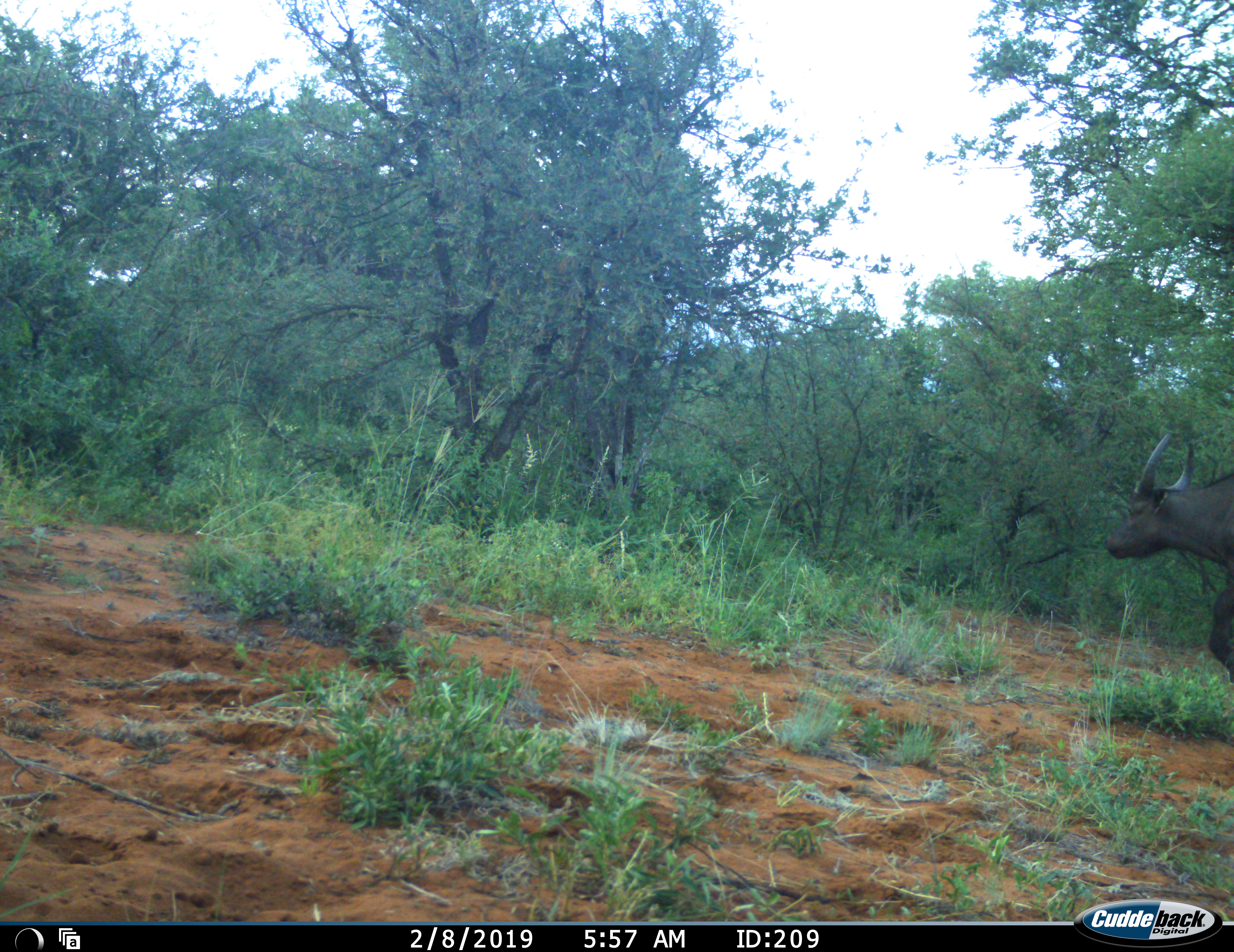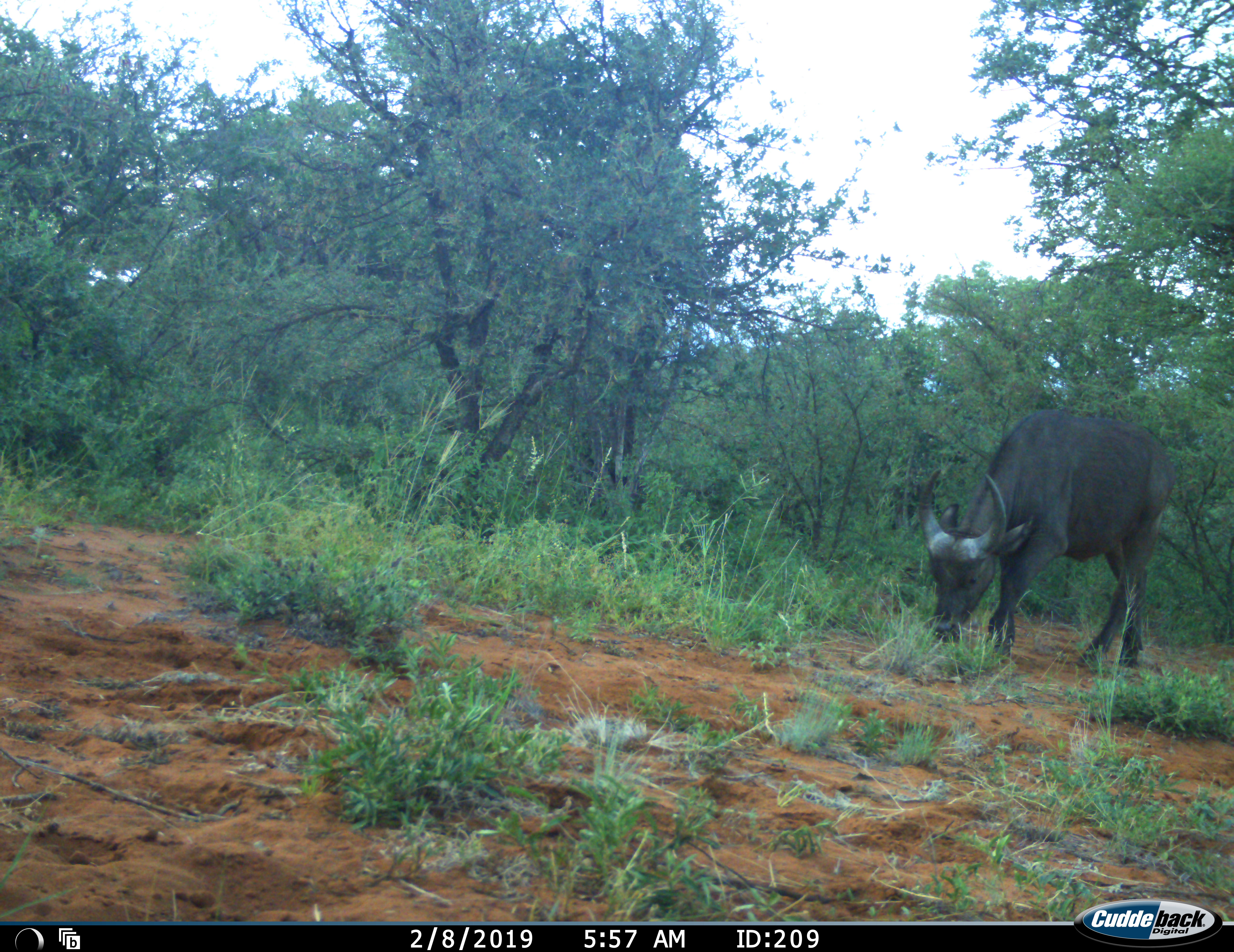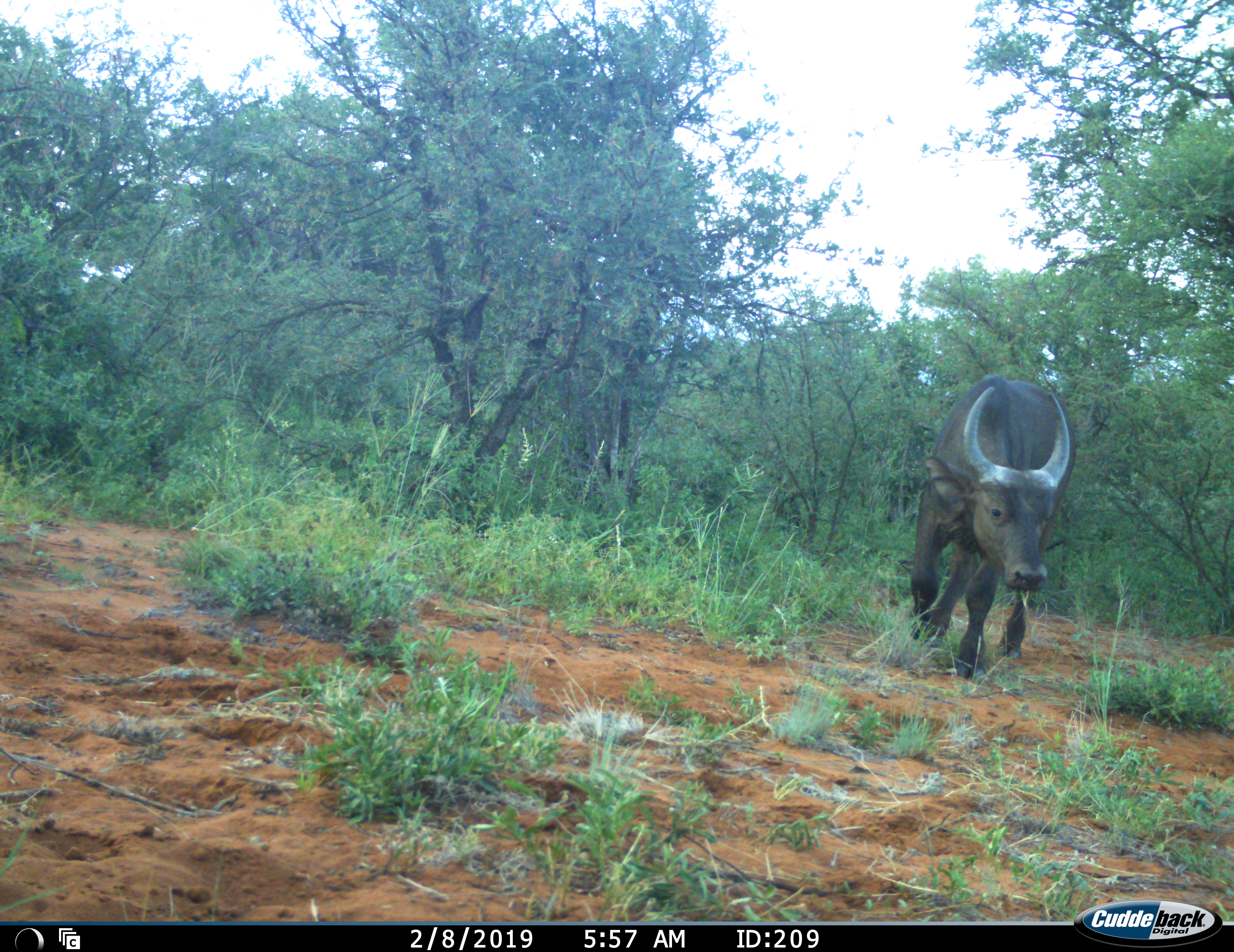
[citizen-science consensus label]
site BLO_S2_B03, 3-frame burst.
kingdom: Animalia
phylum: Chordata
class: Mammalia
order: Artiodactyla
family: Bovidae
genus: Syncerus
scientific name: Syncerus caffer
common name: african buffalo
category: buffalo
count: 1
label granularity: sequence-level